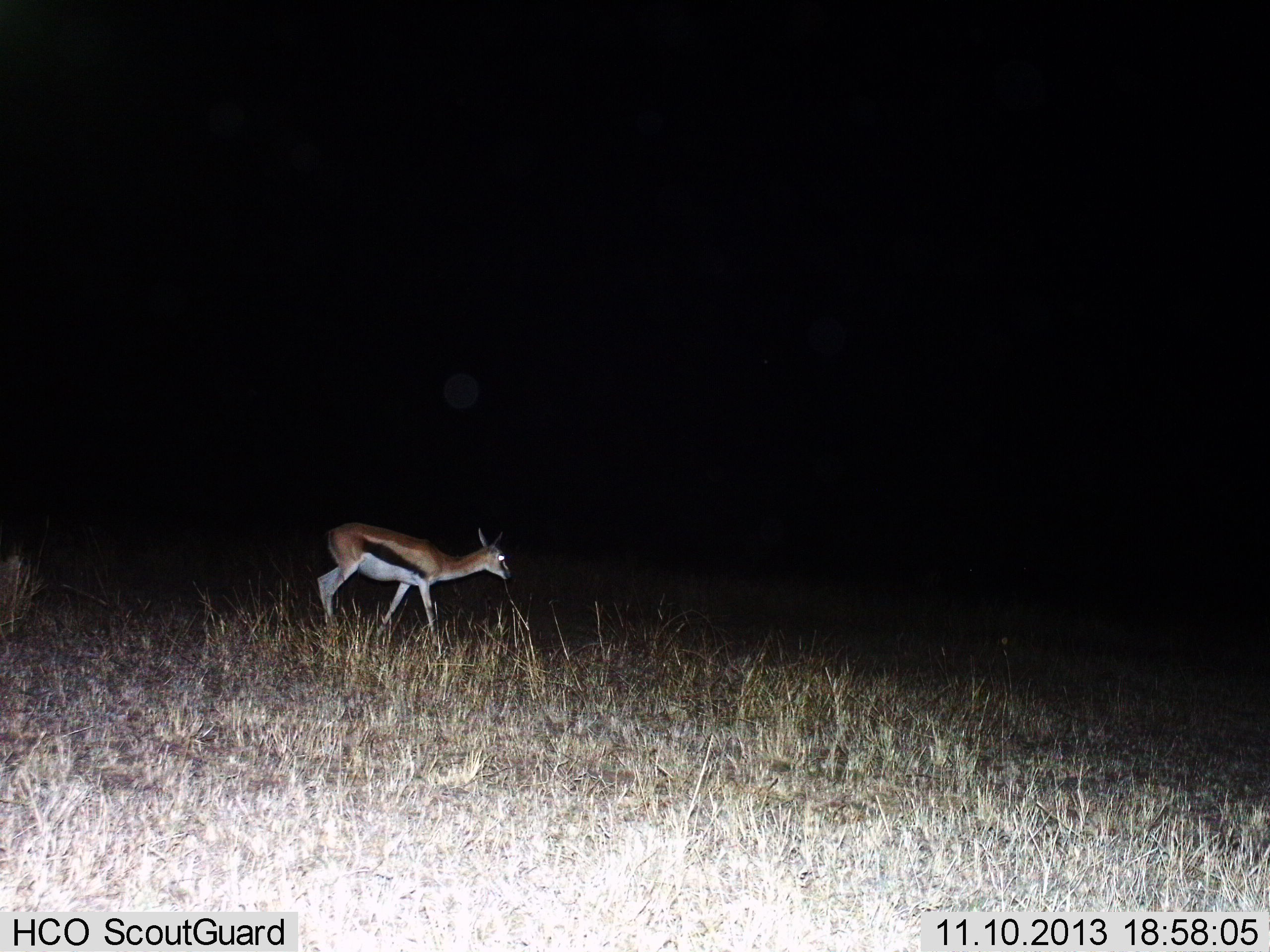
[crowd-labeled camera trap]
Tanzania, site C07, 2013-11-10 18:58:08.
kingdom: Animalia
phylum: Chordata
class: Mammalia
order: Artiodactyla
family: Bovidae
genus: Eudorcas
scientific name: Eudorcas thomsonii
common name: thomson's gazelle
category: gazellethomsons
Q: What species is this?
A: Gazellethomsons (thomson's gazelle) (Eudorcas thomsonii).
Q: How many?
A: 1.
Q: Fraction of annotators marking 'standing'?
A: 40%.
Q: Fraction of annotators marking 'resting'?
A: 0%.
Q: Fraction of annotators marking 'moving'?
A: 60%.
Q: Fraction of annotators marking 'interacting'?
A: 0%.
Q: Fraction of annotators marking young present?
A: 0%.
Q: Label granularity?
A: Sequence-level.